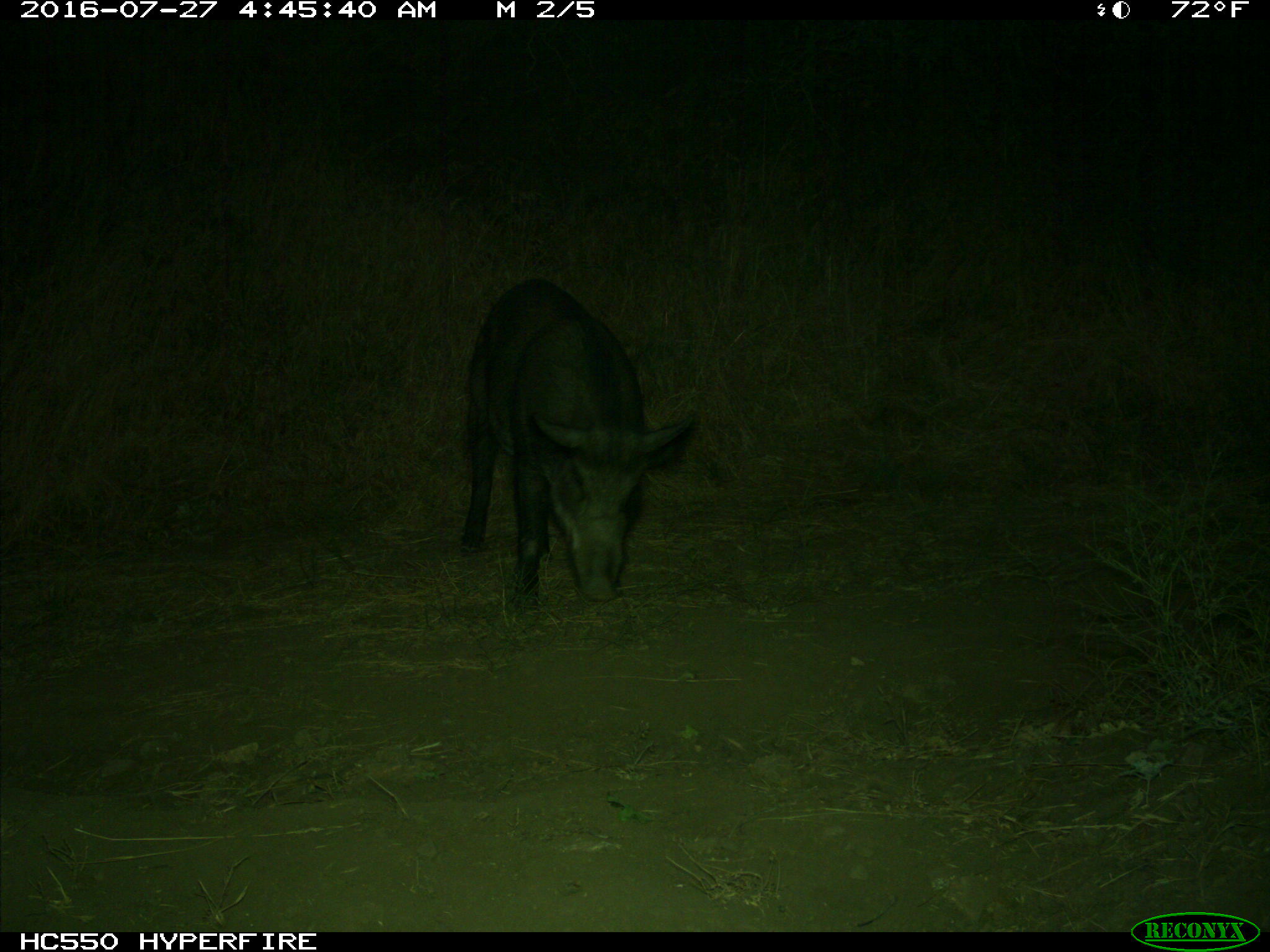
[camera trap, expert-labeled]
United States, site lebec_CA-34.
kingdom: Animalia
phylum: Chordata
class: Mammalia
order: Artiodactyla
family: Suidae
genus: Sus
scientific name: Sus scrofa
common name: wild boar